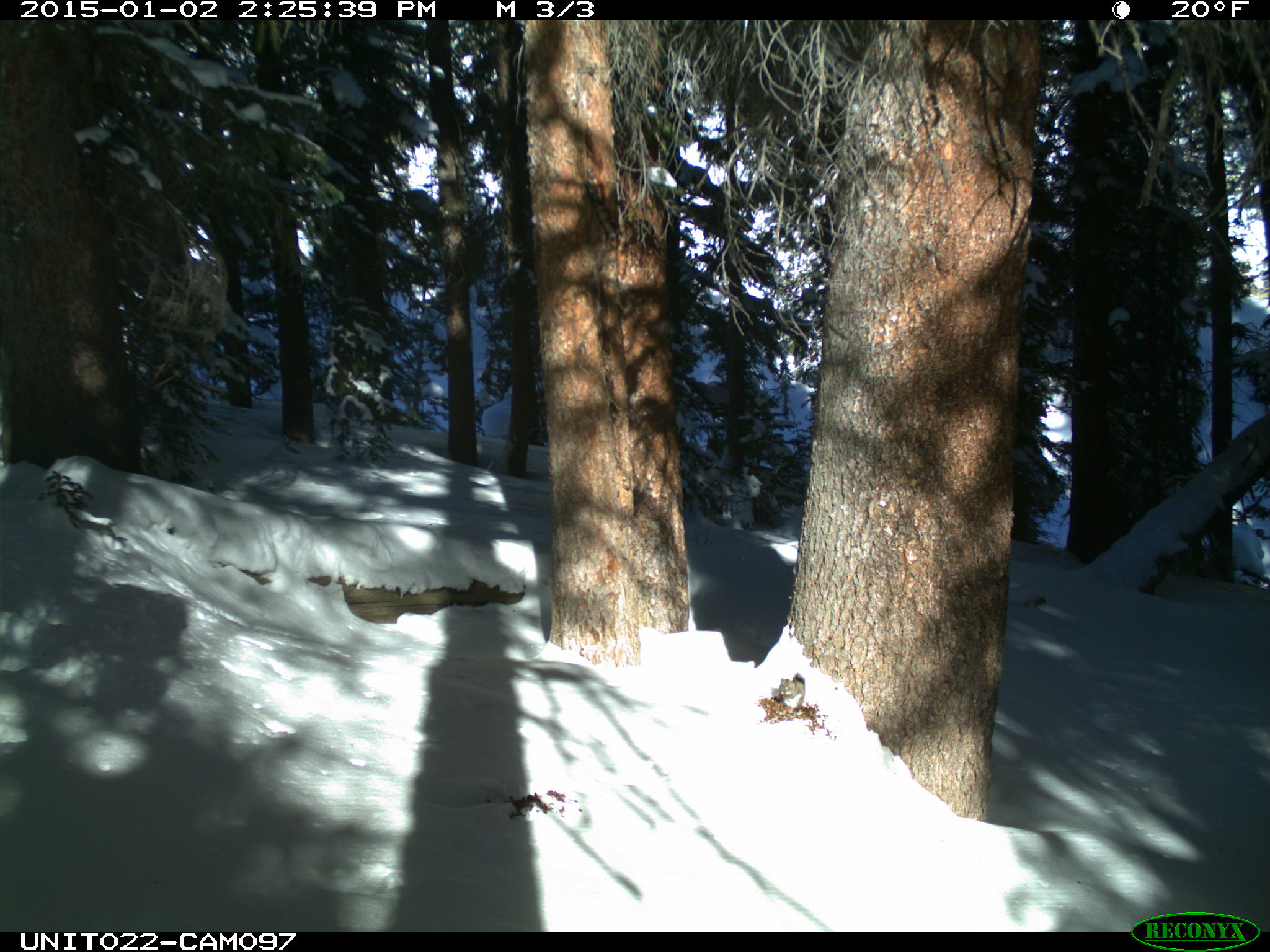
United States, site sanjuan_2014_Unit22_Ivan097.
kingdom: Animalia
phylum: Chordata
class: Mammalia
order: Rodentia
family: Sciuridae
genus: Tamiasciurus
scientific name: Tamiasciurus hudsonicus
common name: american red squirrel